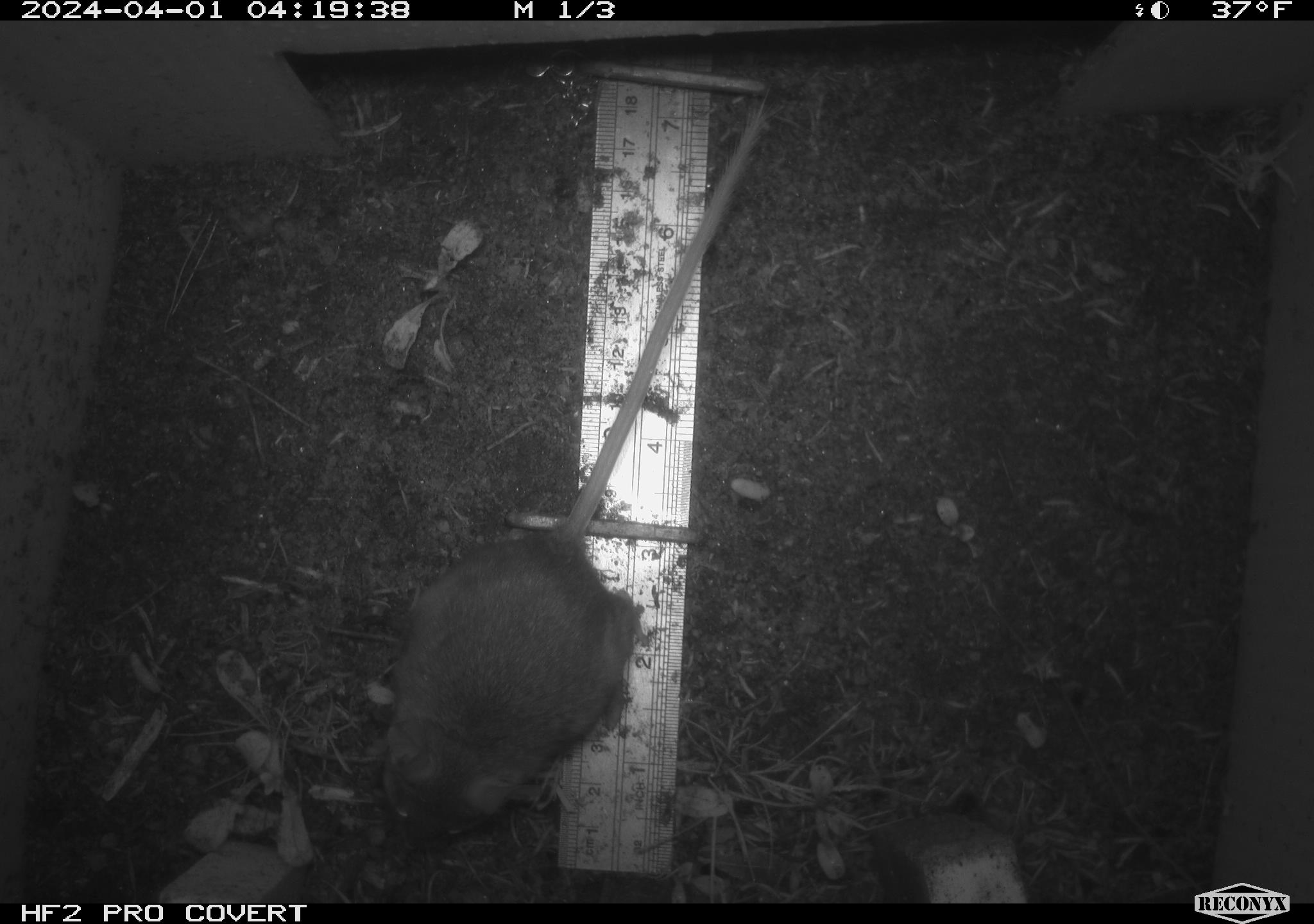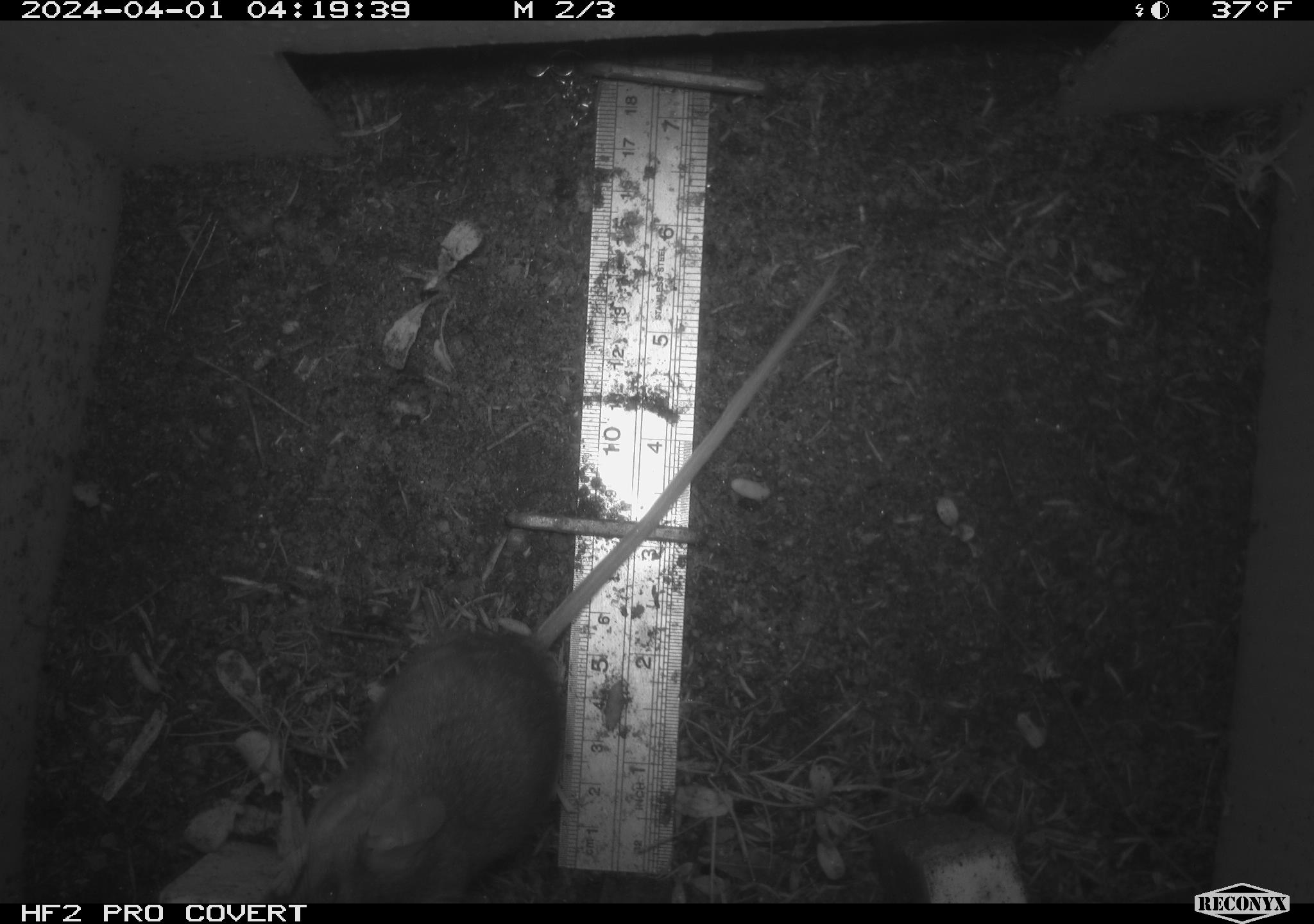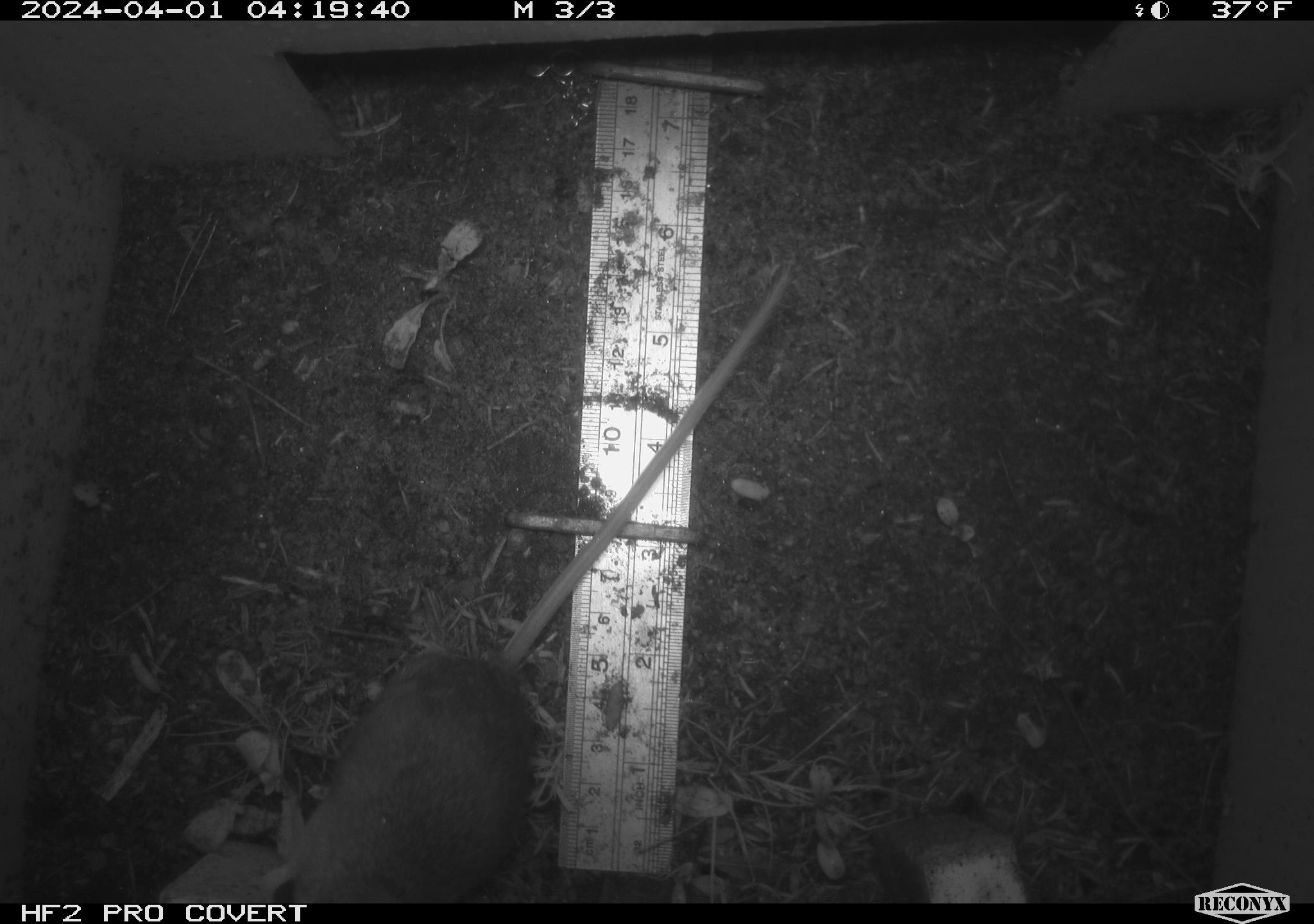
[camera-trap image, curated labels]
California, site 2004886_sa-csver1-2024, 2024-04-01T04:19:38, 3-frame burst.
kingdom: Animalia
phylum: Chordata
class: Mammalia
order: Rodentia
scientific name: Rodentia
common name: rodent